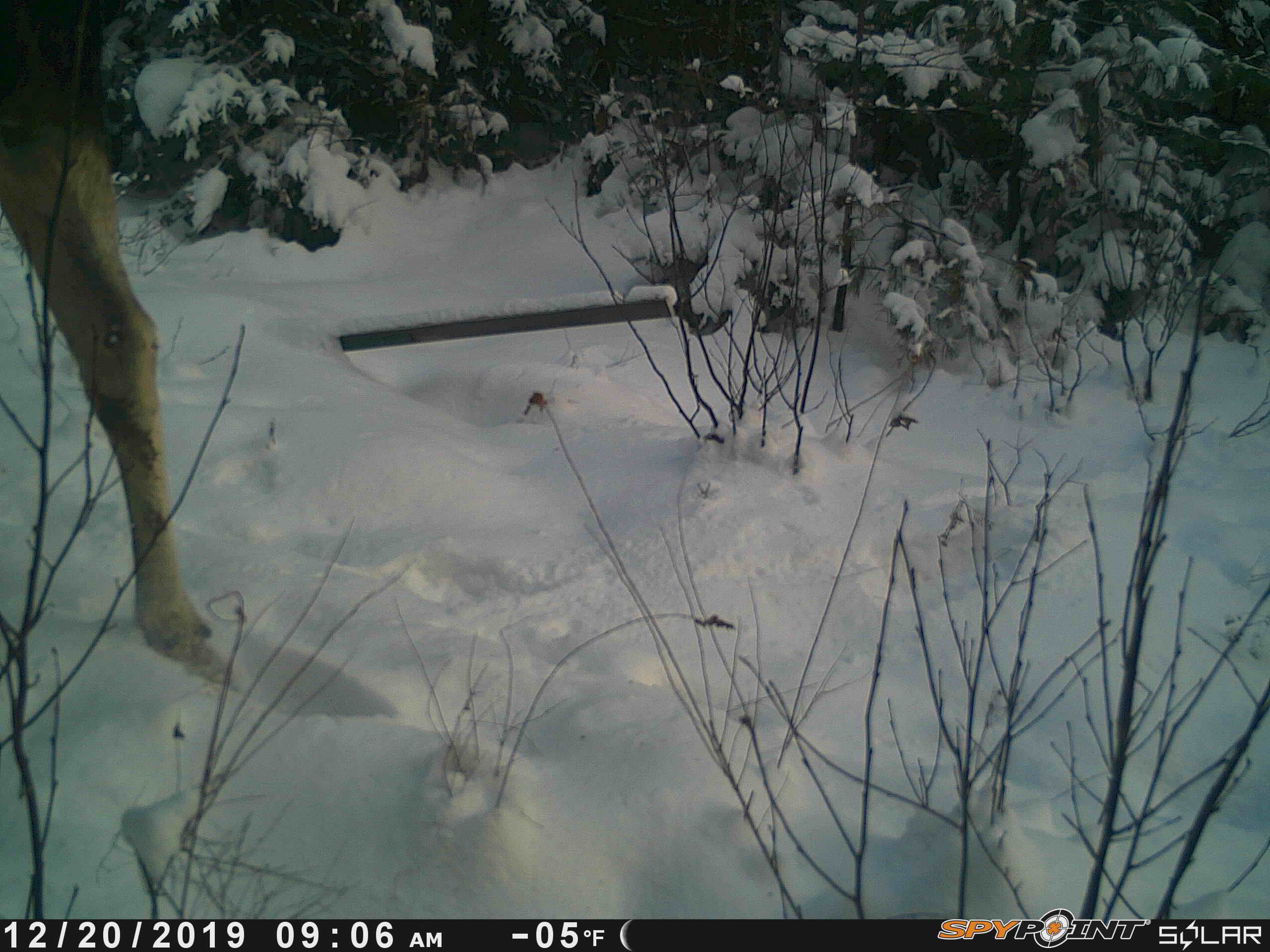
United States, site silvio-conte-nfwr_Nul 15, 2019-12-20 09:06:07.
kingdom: Animalia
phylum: Chordata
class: Mammalia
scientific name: Mammalia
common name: mammal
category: mammal sp.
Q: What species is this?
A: Mammal sp. (mammal) (Mammalia).